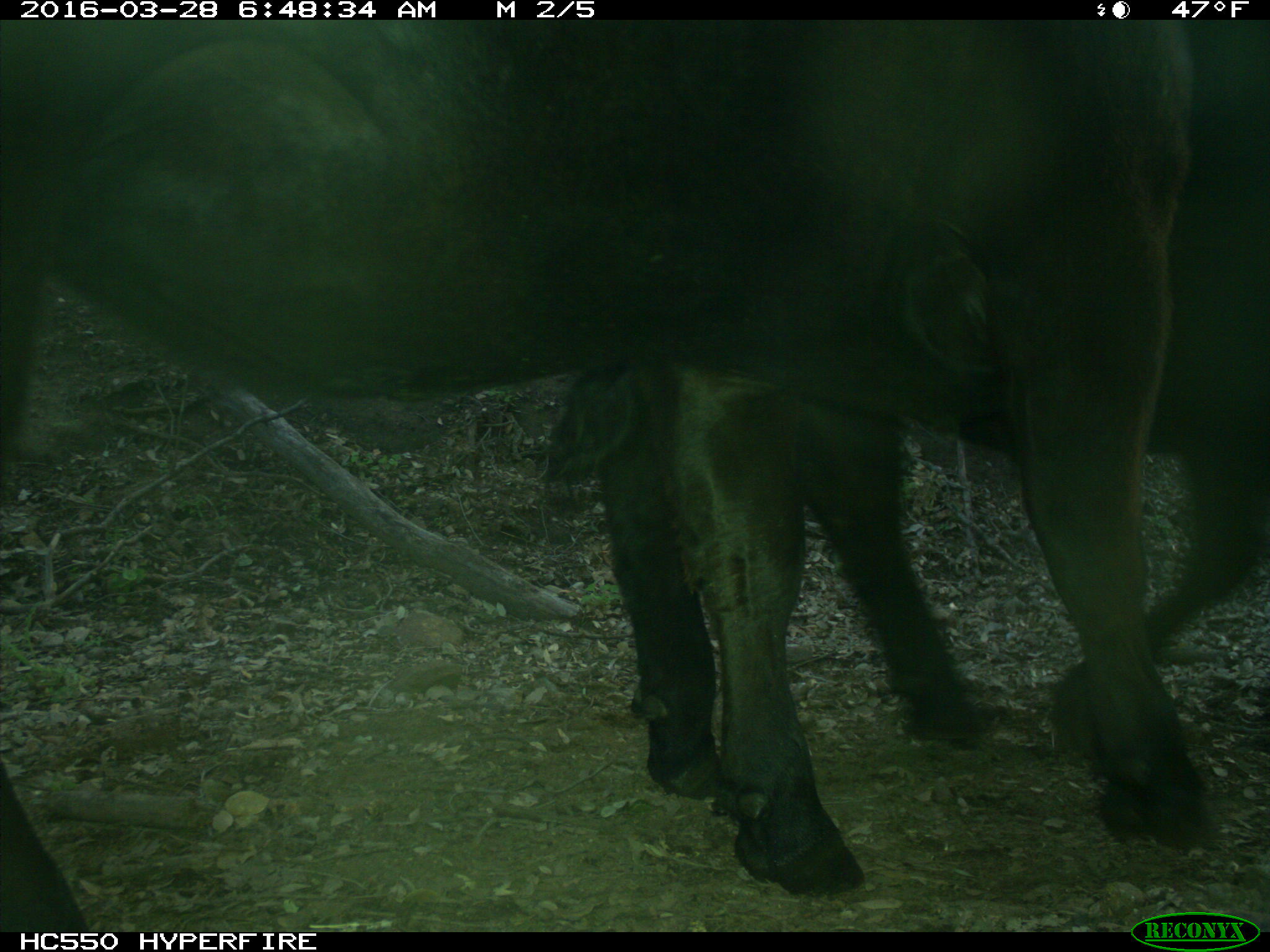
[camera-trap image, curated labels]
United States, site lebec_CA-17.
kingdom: Animalia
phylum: Chordata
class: Mammalia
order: Artiodactyla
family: Bovidae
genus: Bos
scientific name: Bos taurus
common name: domestic cow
Bos taurus (domestic cow).